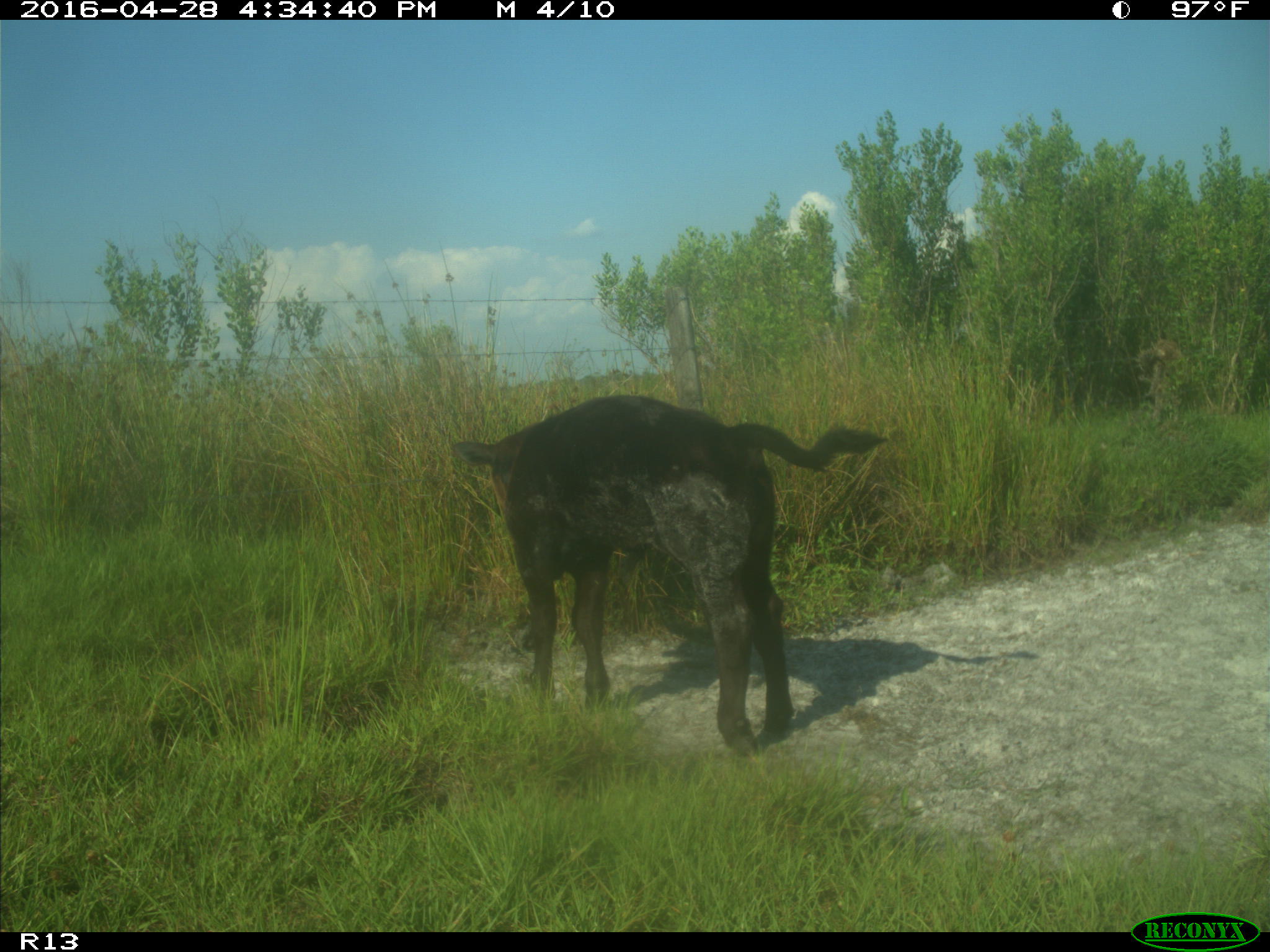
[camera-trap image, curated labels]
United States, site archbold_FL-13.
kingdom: Animalia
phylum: Chordata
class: Mammalia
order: Artiodactyla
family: Bovidae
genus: Bos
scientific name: Bos taurus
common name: domestic cow